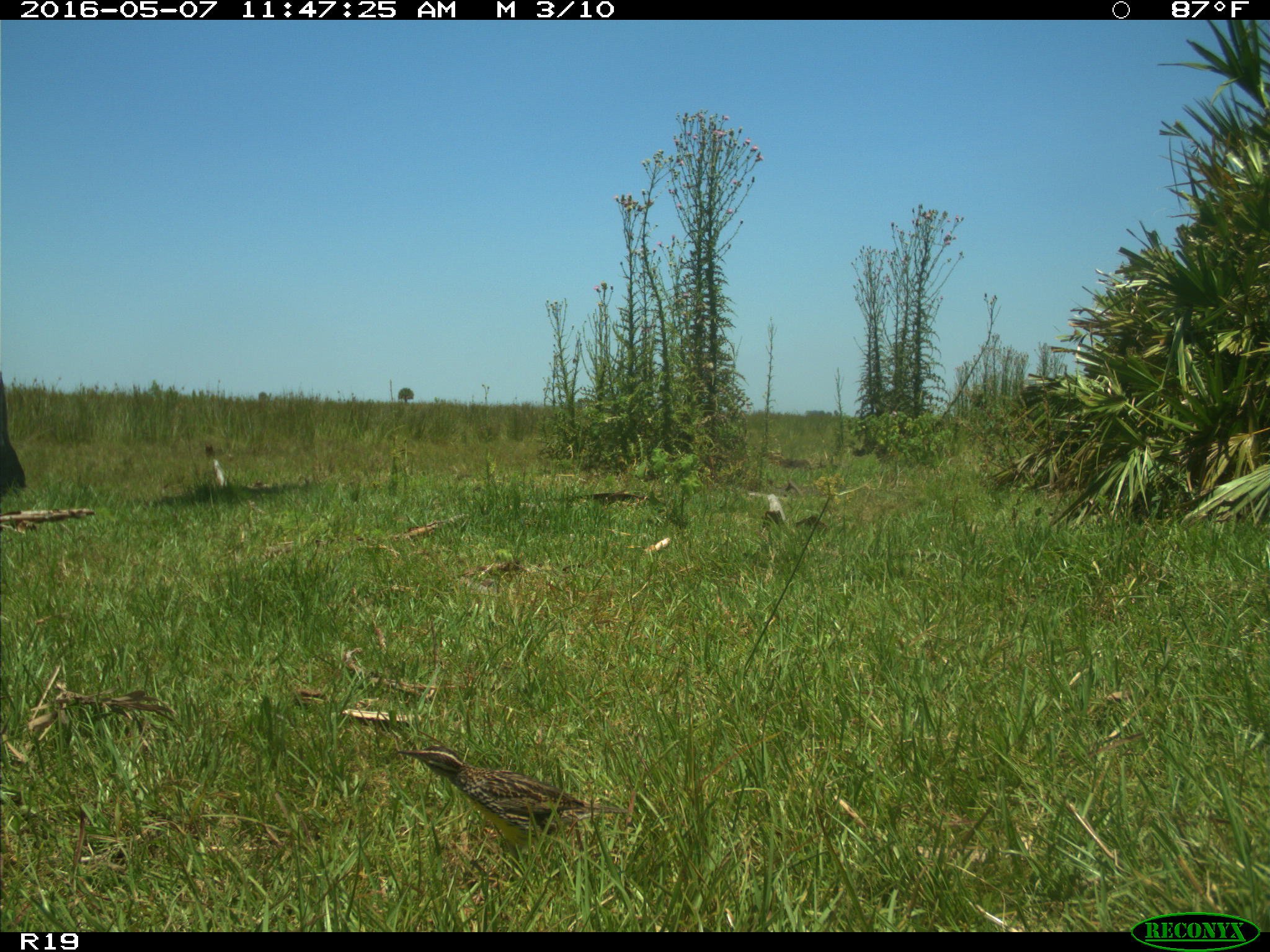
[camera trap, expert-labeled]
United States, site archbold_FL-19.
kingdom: Animalia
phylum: Chordata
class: Mammalia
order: Artiodactyla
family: Bovidae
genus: Bos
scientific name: Bos taurus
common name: domestic cow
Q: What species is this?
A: Bos taurus (domestic cow).